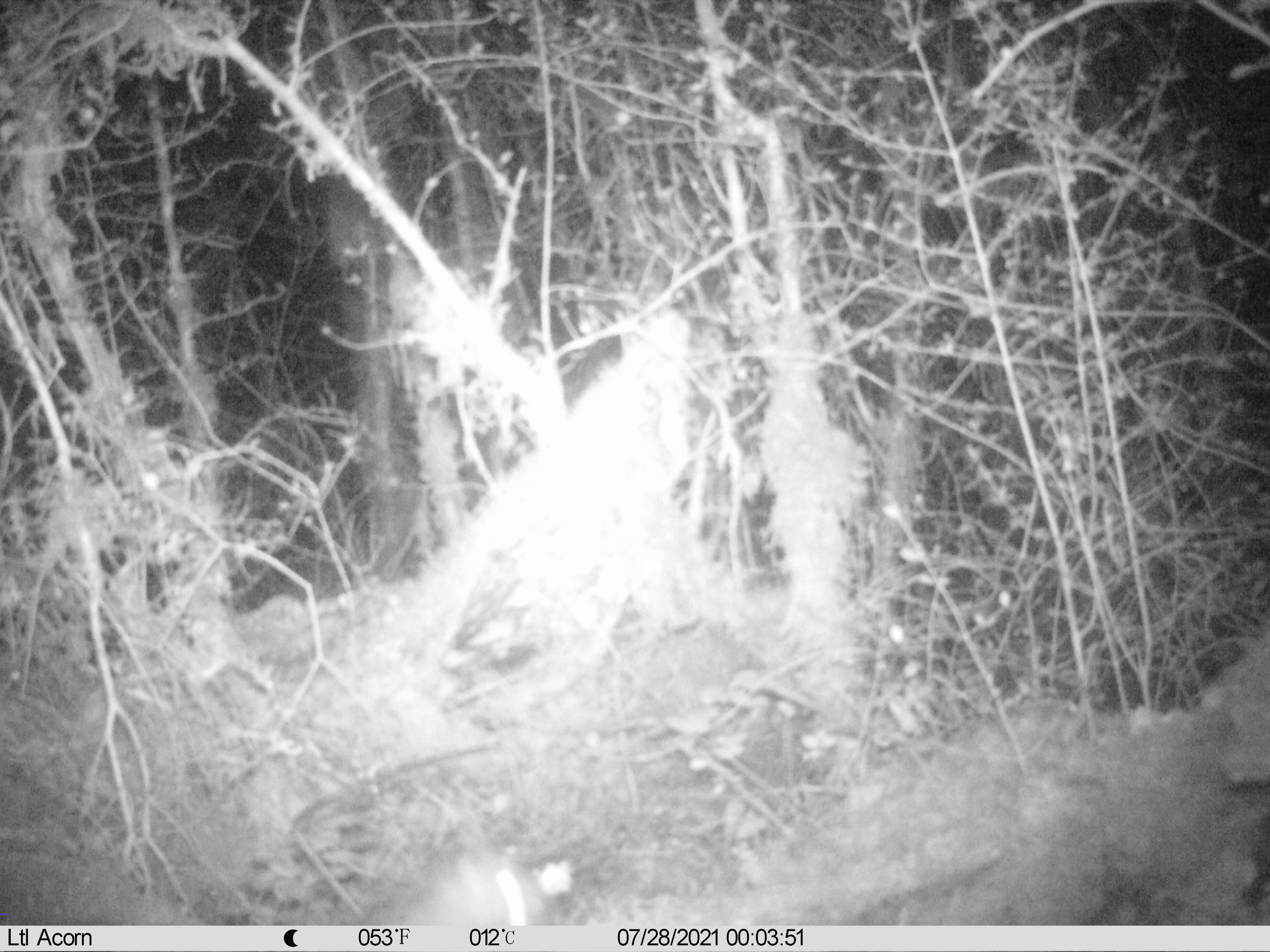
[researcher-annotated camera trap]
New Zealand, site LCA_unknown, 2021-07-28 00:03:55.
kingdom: Animalia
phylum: Chordata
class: Mammalia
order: Carnivora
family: Mustelidae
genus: Mustela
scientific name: Mustela erminea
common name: stoat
Stoat (Mustela erminea).